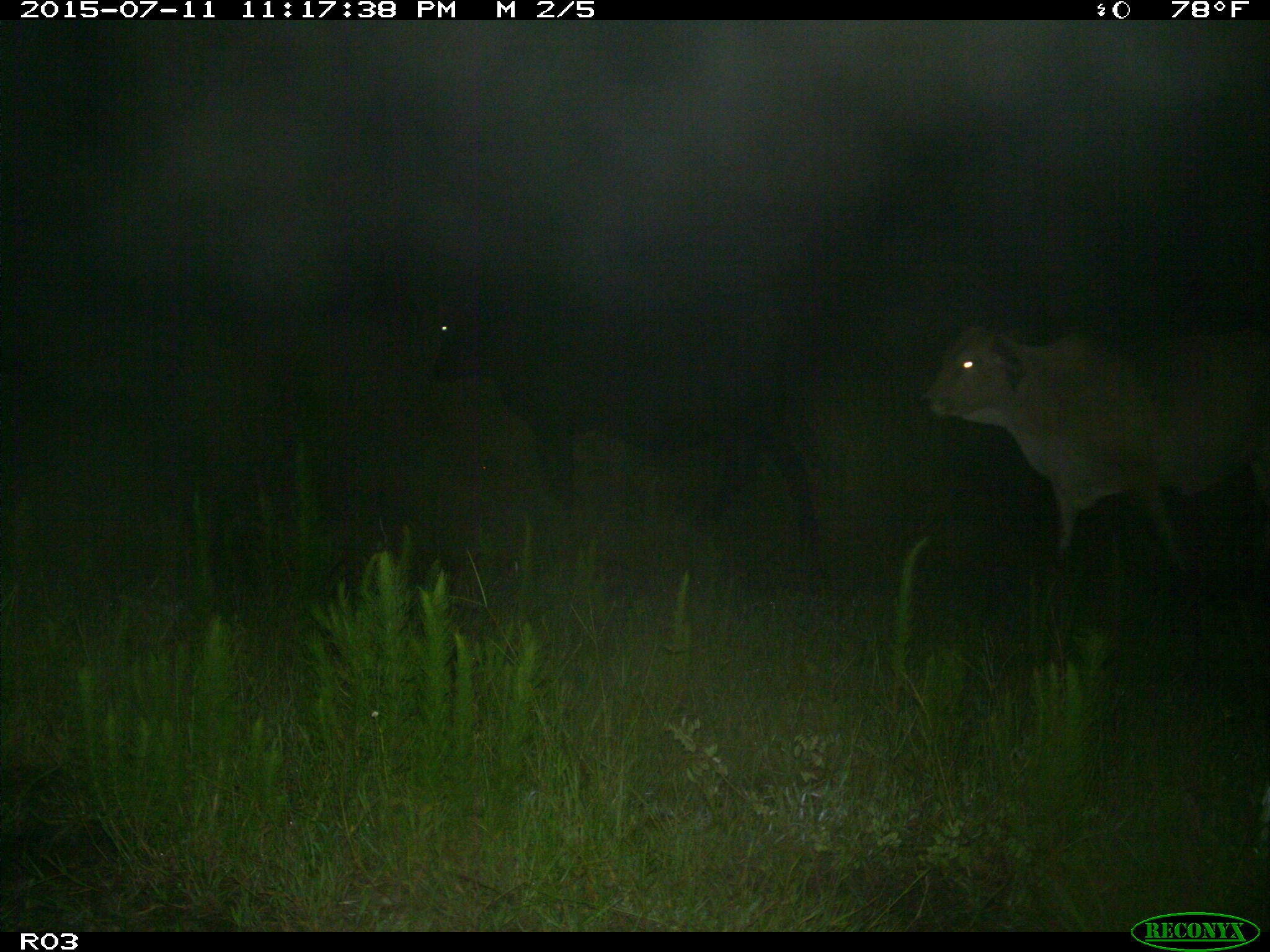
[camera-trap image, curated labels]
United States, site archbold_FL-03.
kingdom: Animalia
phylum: Chordata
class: Mammalia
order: Artiodactyla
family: Bovidae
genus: Bos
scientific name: Bos taurus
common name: domestic cow